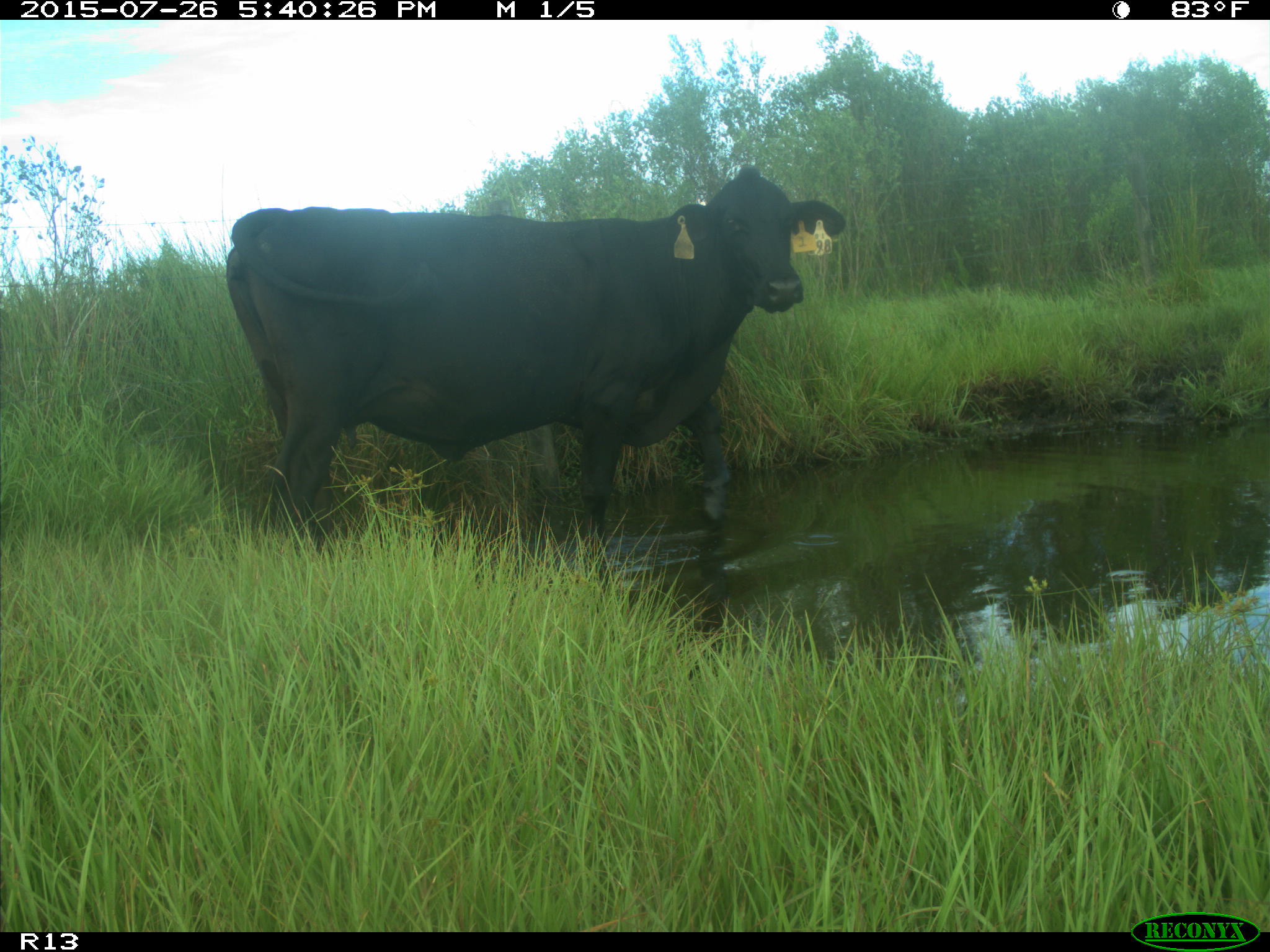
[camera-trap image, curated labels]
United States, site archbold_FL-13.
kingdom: Animalia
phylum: Chordata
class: Mammalia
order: Artiodactyla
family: Bovidae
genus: Bos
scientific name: Bos taurus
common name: domestic cow